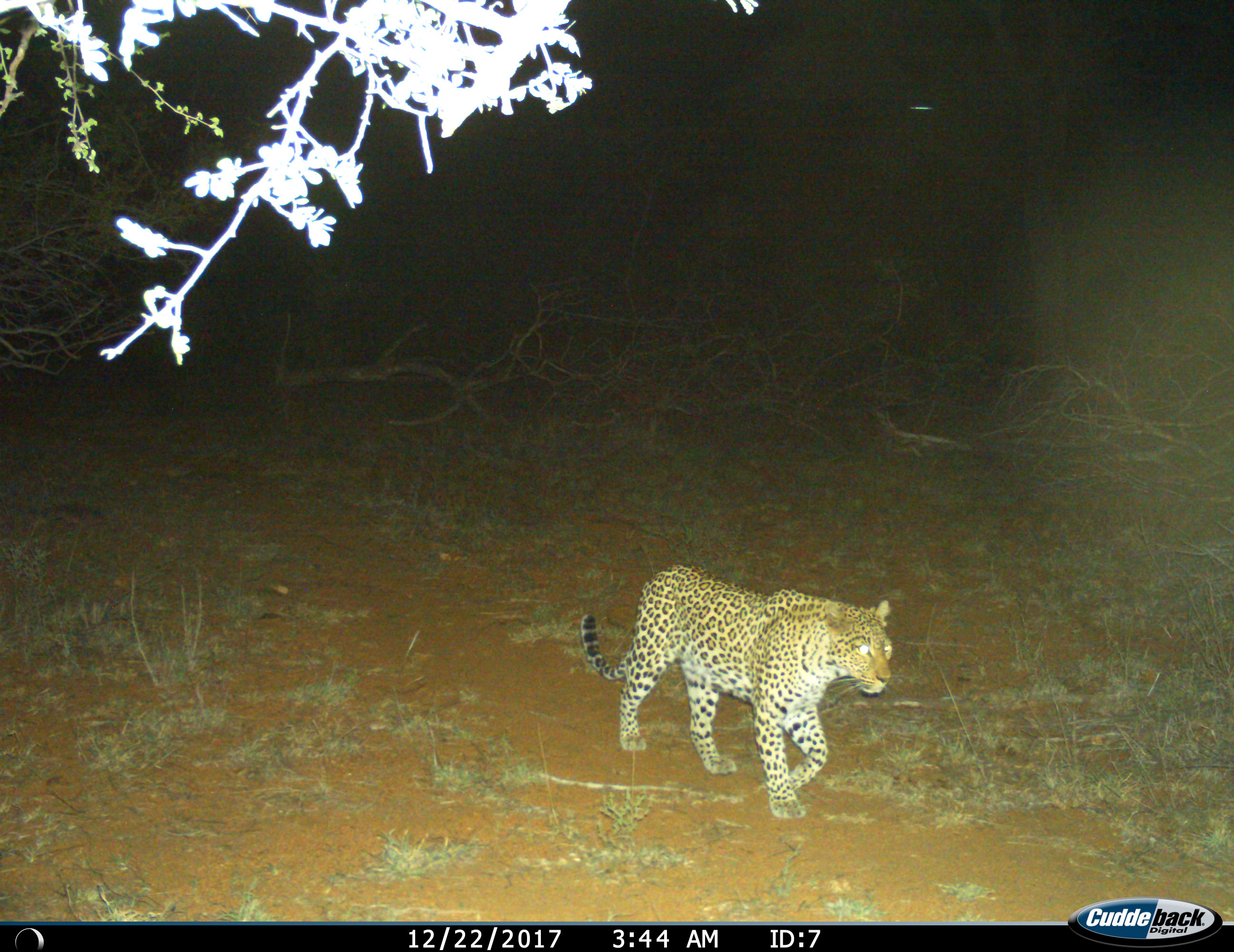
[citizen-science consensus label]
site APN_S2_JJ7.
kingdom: Animalia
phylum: Chordata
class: Mammalia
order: Carnivora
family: Felidae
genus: Panthera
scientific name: Panthera pardus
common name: leopard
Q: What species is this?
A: Leopard (Panthera pardus).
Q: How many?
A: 1.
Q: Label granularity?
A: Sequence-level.